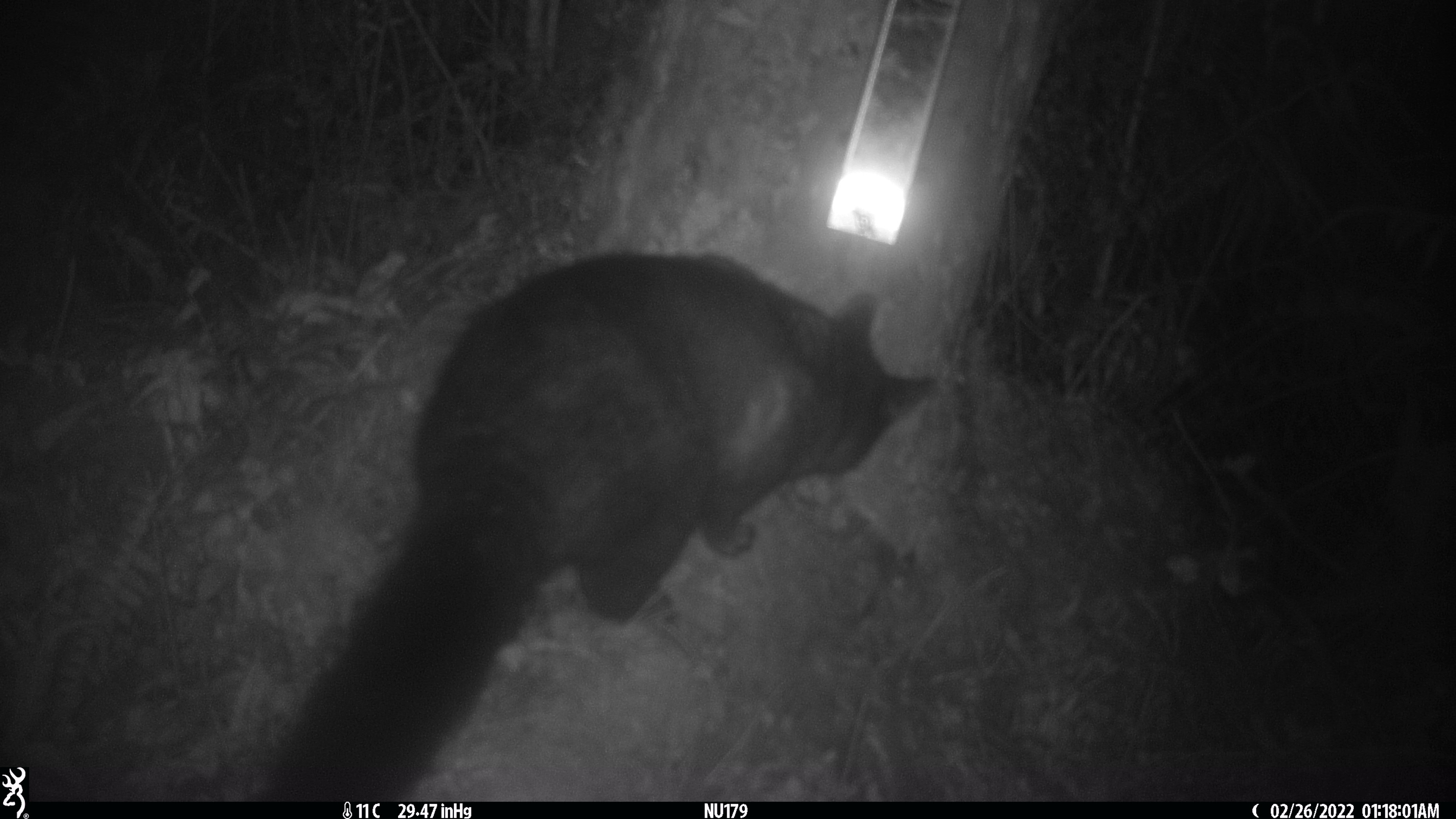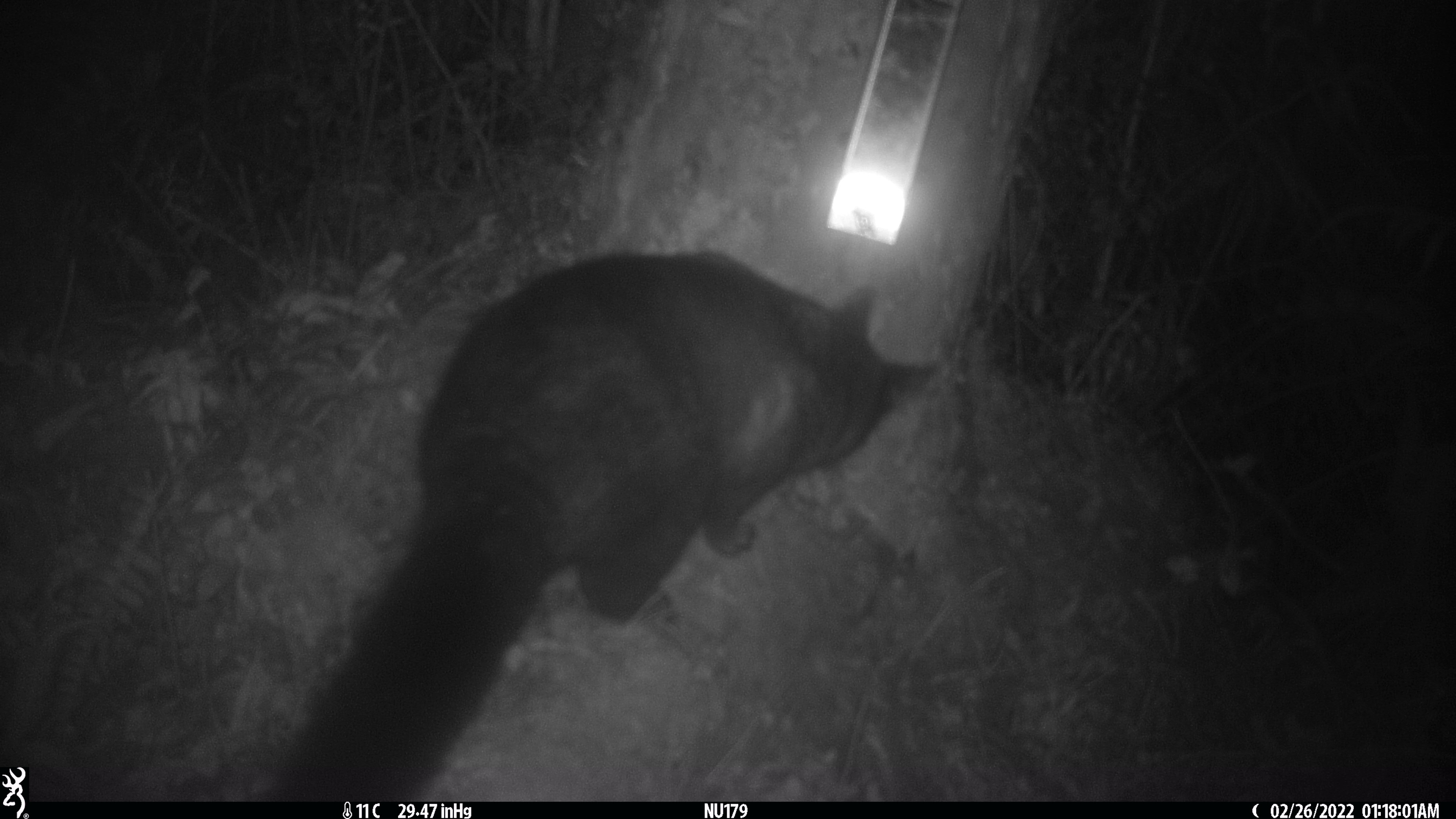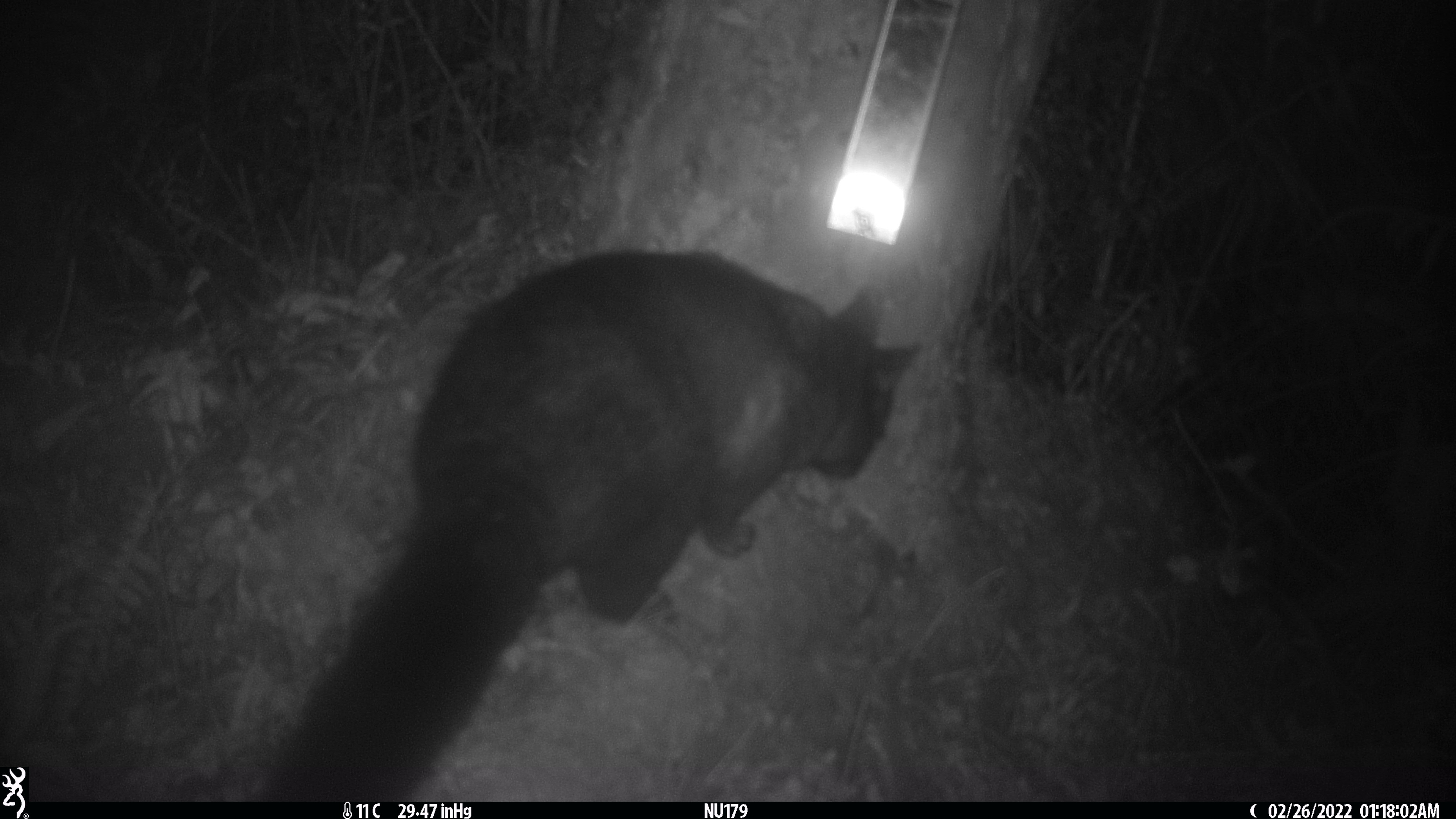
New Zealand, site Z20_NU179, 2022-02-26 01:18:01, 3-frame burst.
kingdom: Animalia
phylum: Chordata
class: Mammalia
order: Diprotodontia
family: Phalangeridae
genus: Trichosurus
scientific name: Trichosurus vulpecula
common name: common brushtail possum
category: possum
Possum (common brushtail possum) (Trichosurus vulpecula).